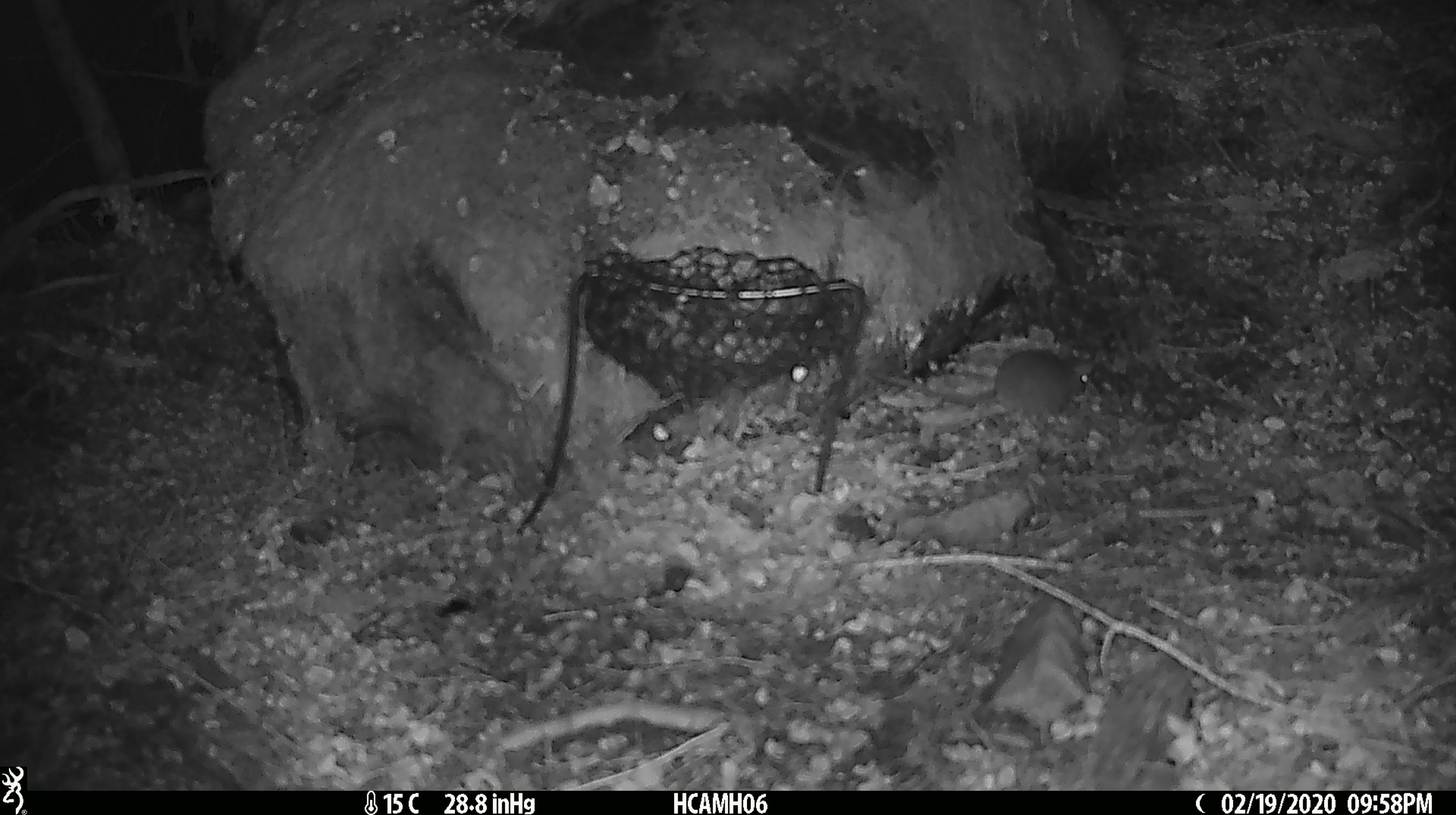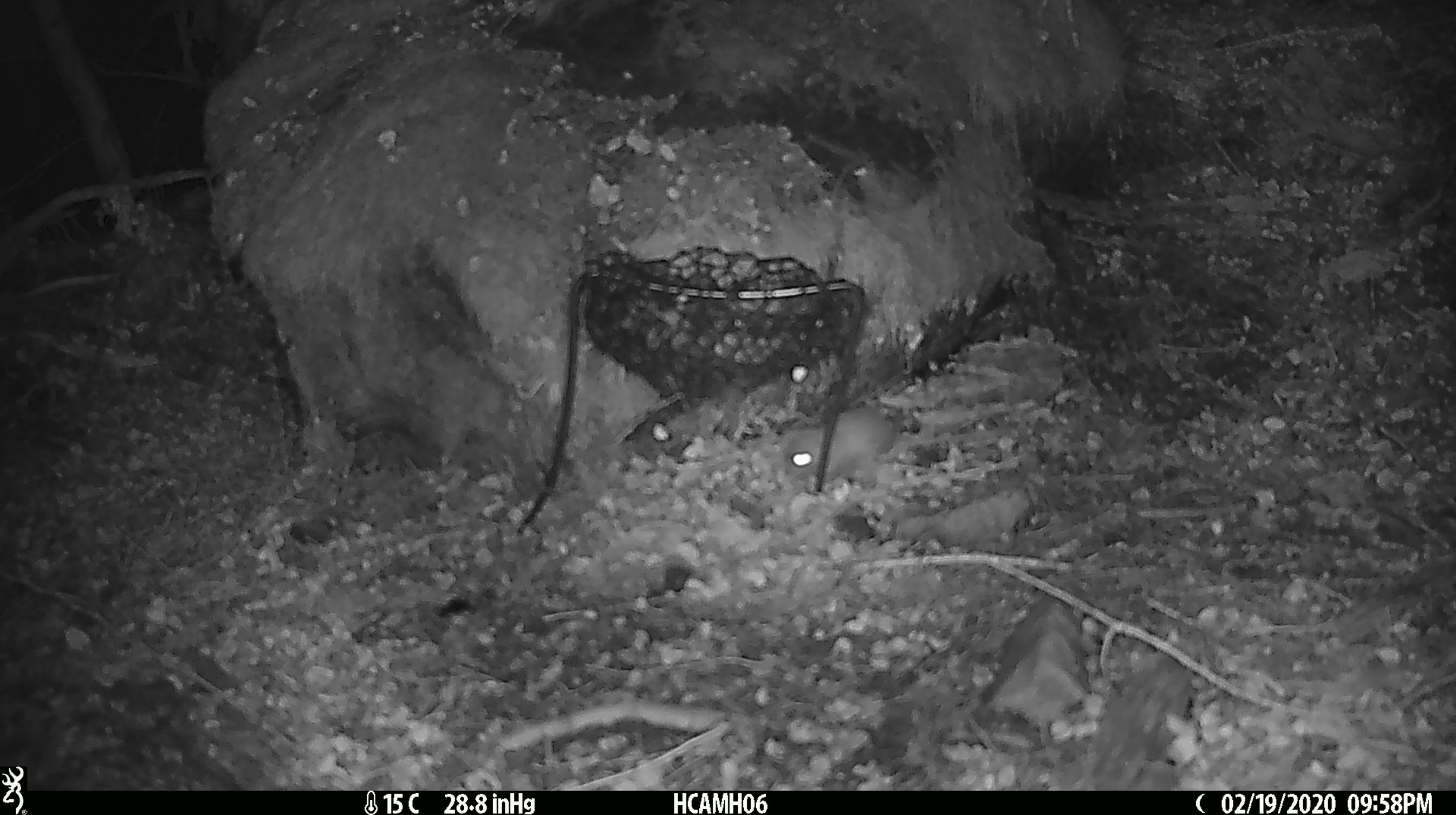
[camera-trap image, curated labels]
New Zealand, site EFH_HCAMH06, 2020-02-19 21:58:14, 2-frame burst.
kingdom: Animalia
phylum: Chordata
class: Mammalia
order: Rodentia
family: Muridae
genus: Mus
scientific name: Mus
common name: mouse